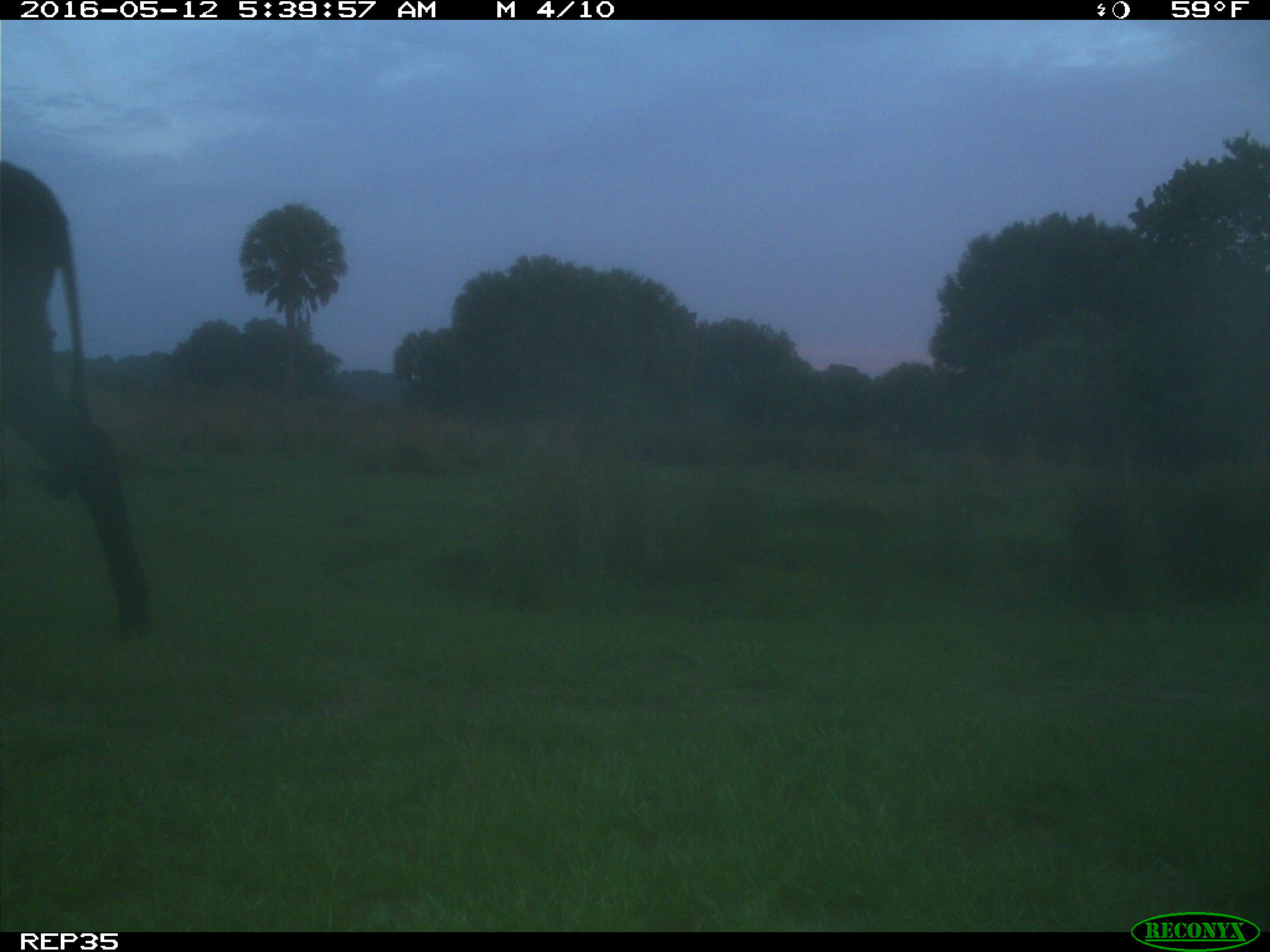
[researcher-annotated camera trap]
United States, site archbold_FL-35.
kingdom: Animalia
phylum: Chordata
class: Mammalia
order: Artiodactyla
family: Bovidae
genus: Bos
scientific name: Bos taurus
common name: domestic cow